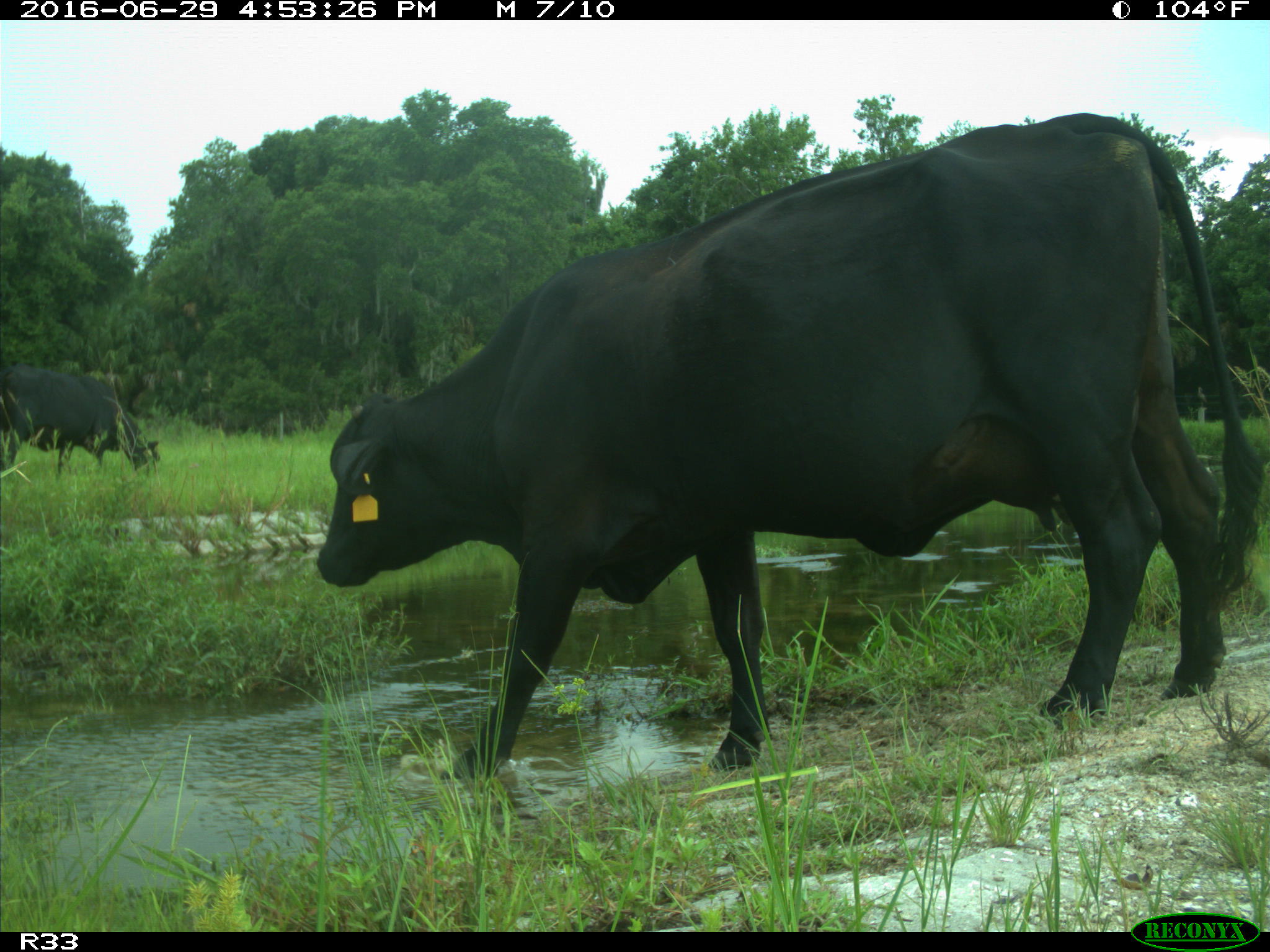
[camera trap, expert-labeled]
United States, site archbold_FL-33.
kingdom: Animalia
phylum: Chordata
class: Mammalia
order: Artiodactyla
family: Bovidae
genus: Bos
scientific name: Bos taurus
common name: domestic cow